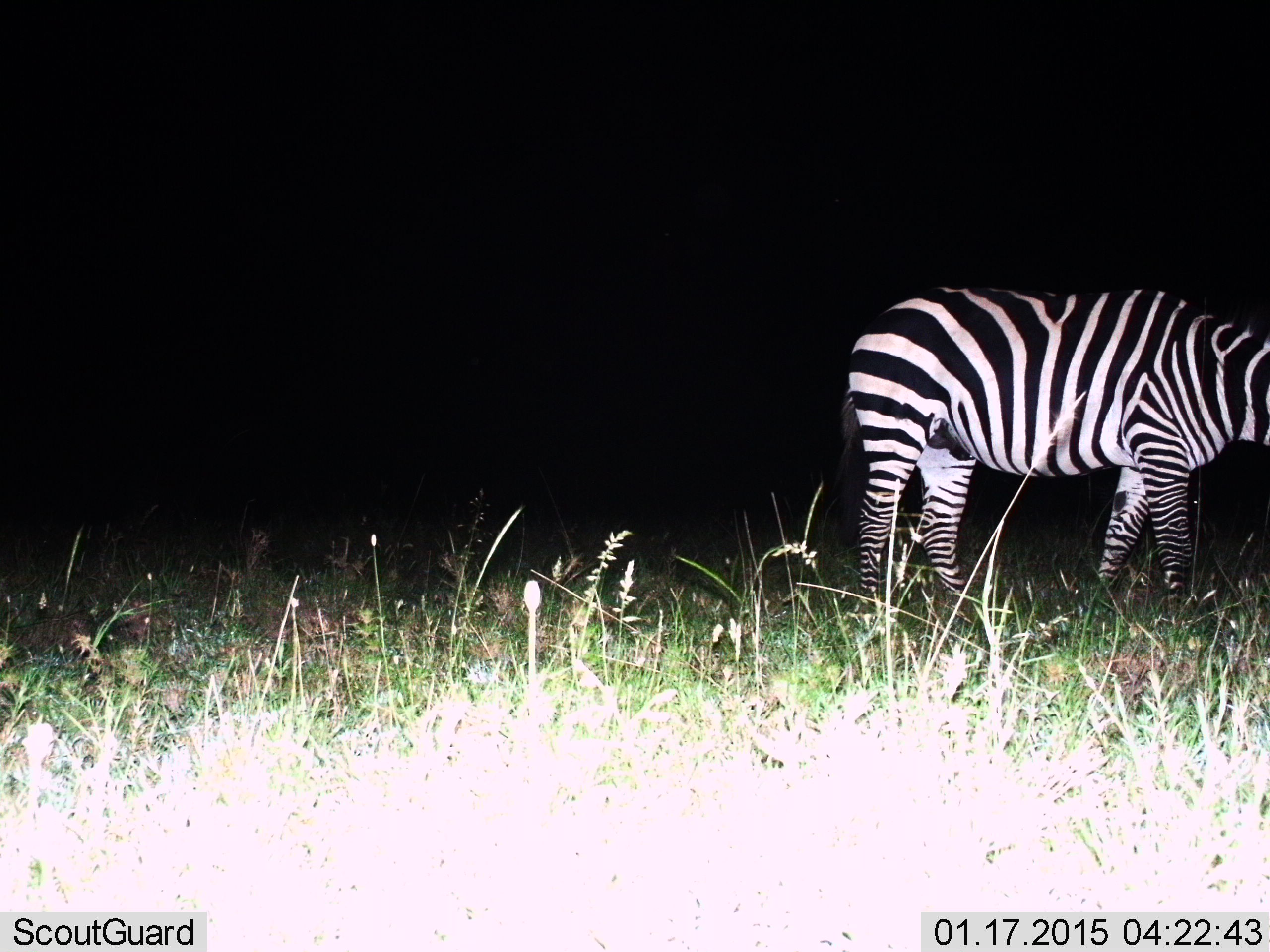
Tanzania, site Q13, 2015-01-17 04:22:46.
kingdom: Animalia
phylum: Chordata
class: Mammalia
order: Perissodactyla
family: Equidae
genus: Equus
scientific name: Equus quagga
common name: plains zebra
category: zebra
Zebra (plains zebra) (Equus quagga), count 1. Behavior (volunteer vote fractions): standing 70%, resting 0%, moving 20%, interacting 0%. Young present (vote fraction): 0%. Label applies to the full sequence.